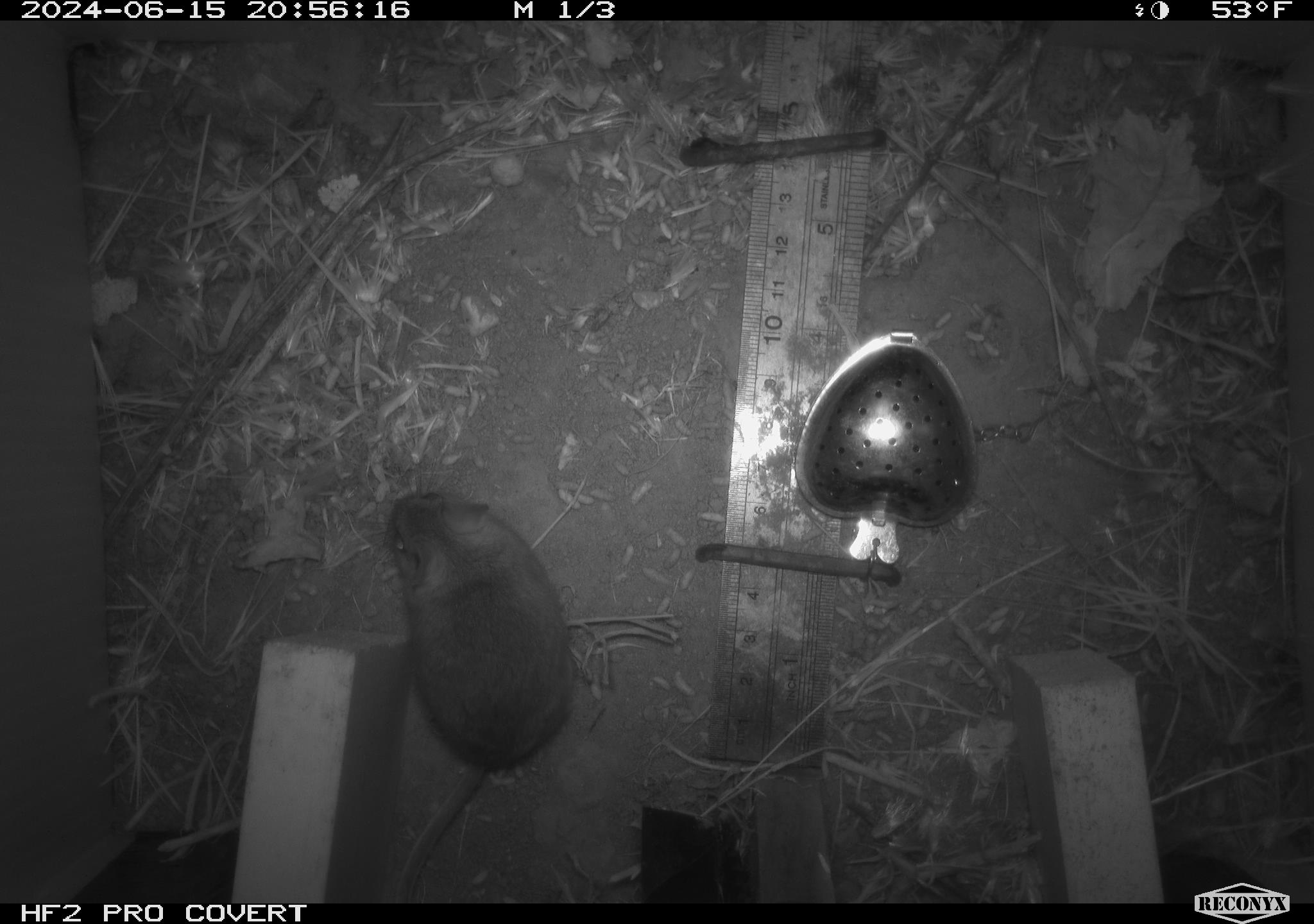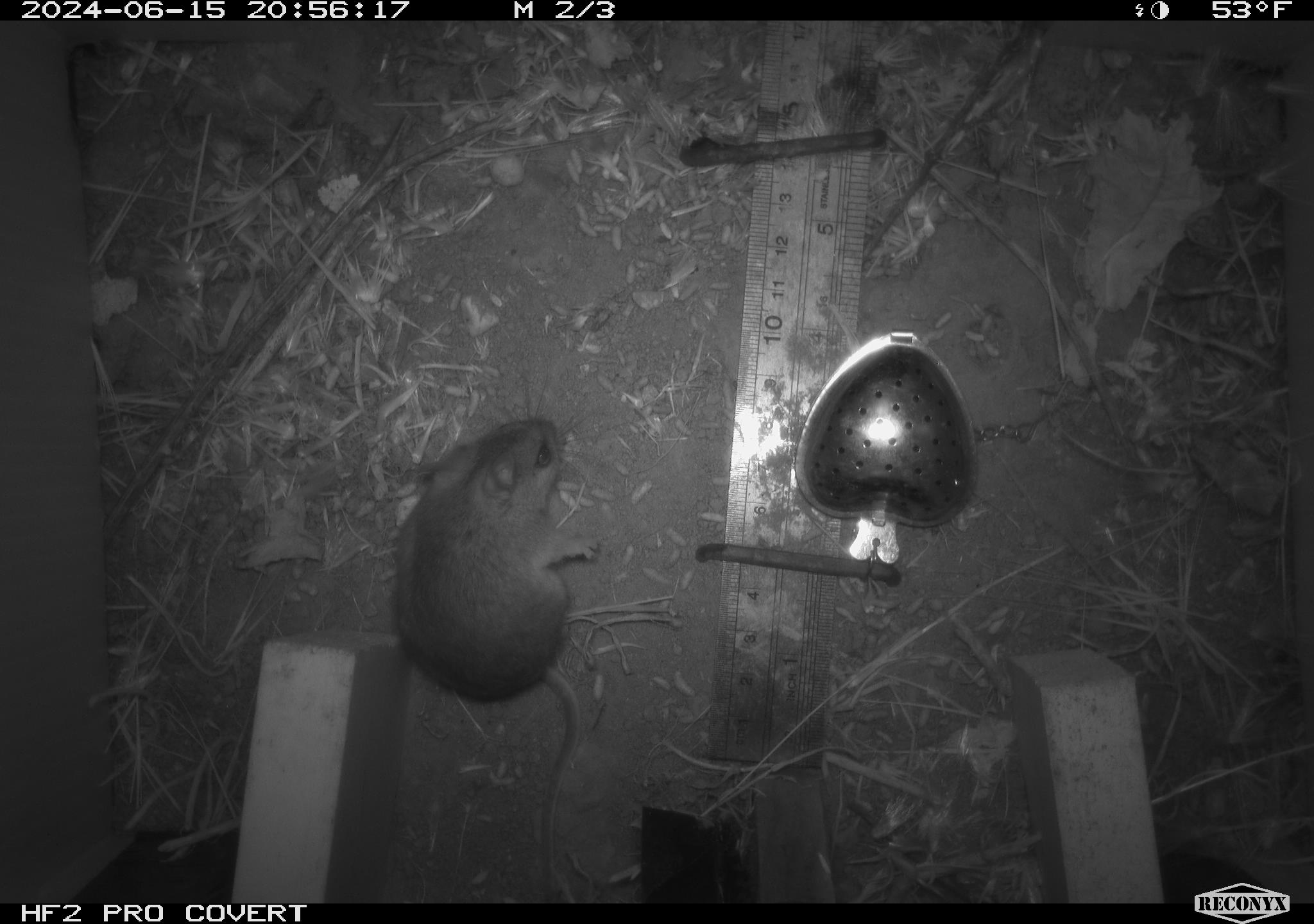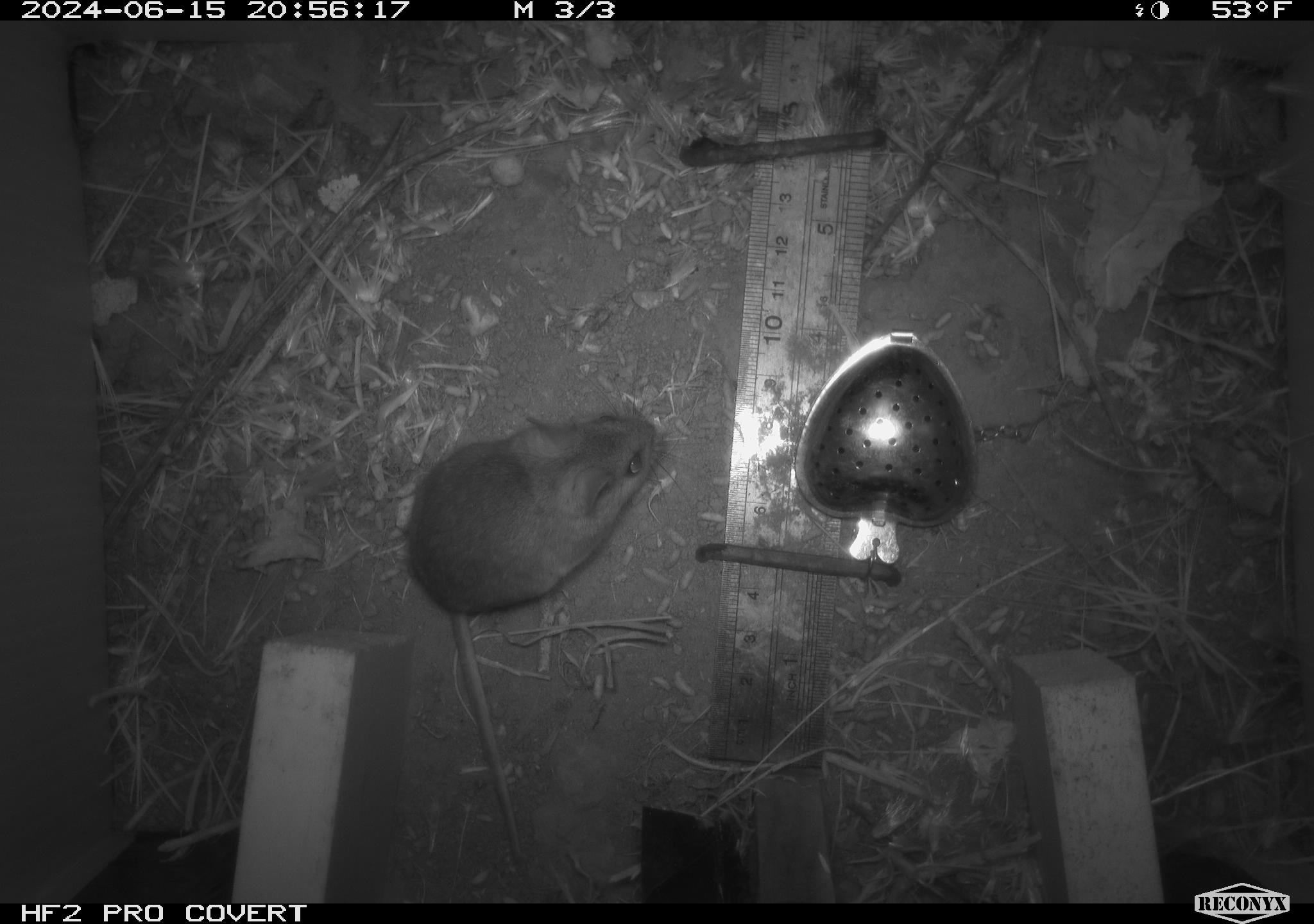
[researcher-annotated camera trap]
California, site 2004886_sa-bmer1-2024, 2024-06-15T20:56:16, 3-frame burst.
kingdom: Animalia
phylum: Chordata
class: Mammalia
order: Rodentia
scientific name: Rodentia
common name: mouse species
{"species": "mouse species (Rodentia)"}